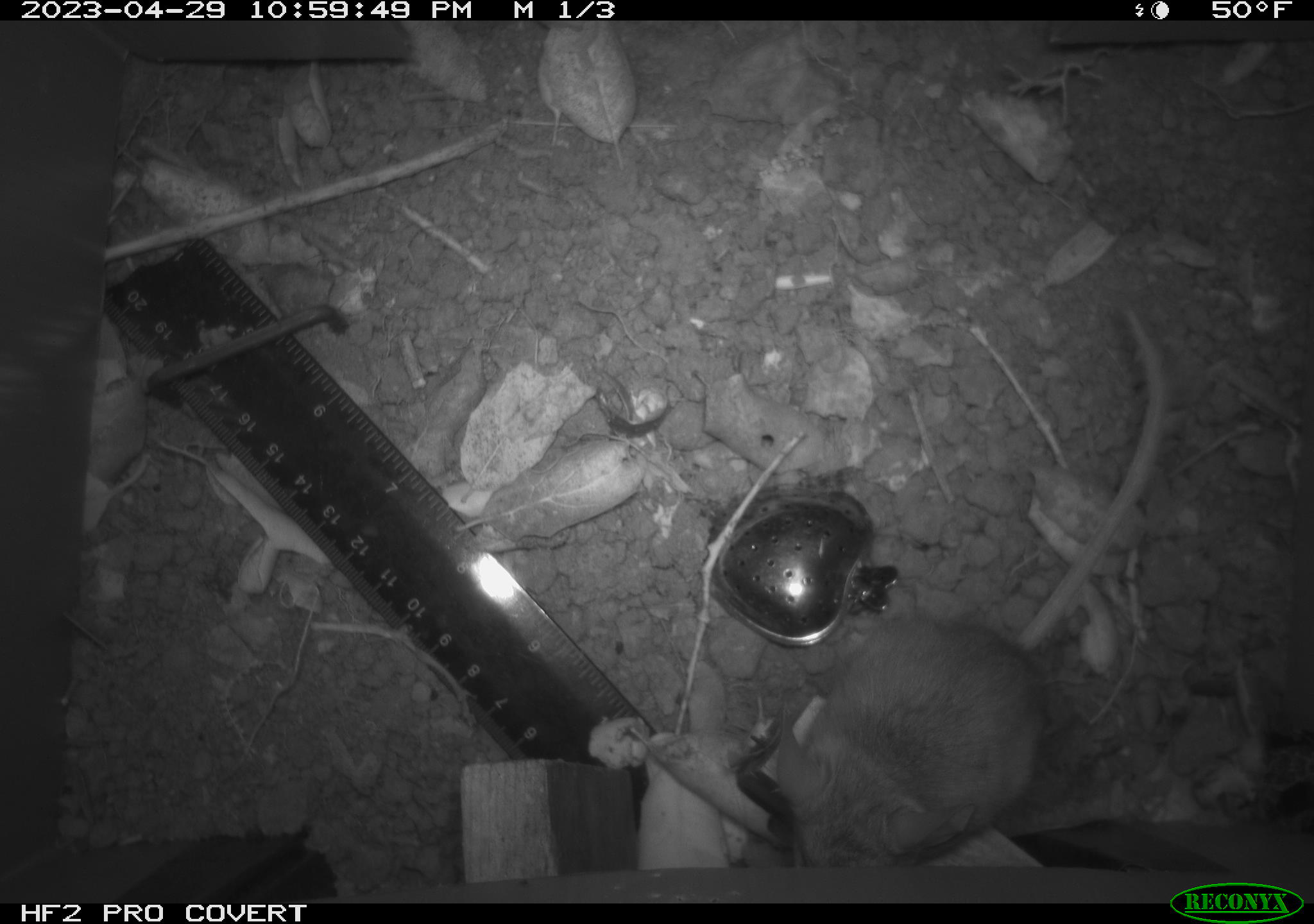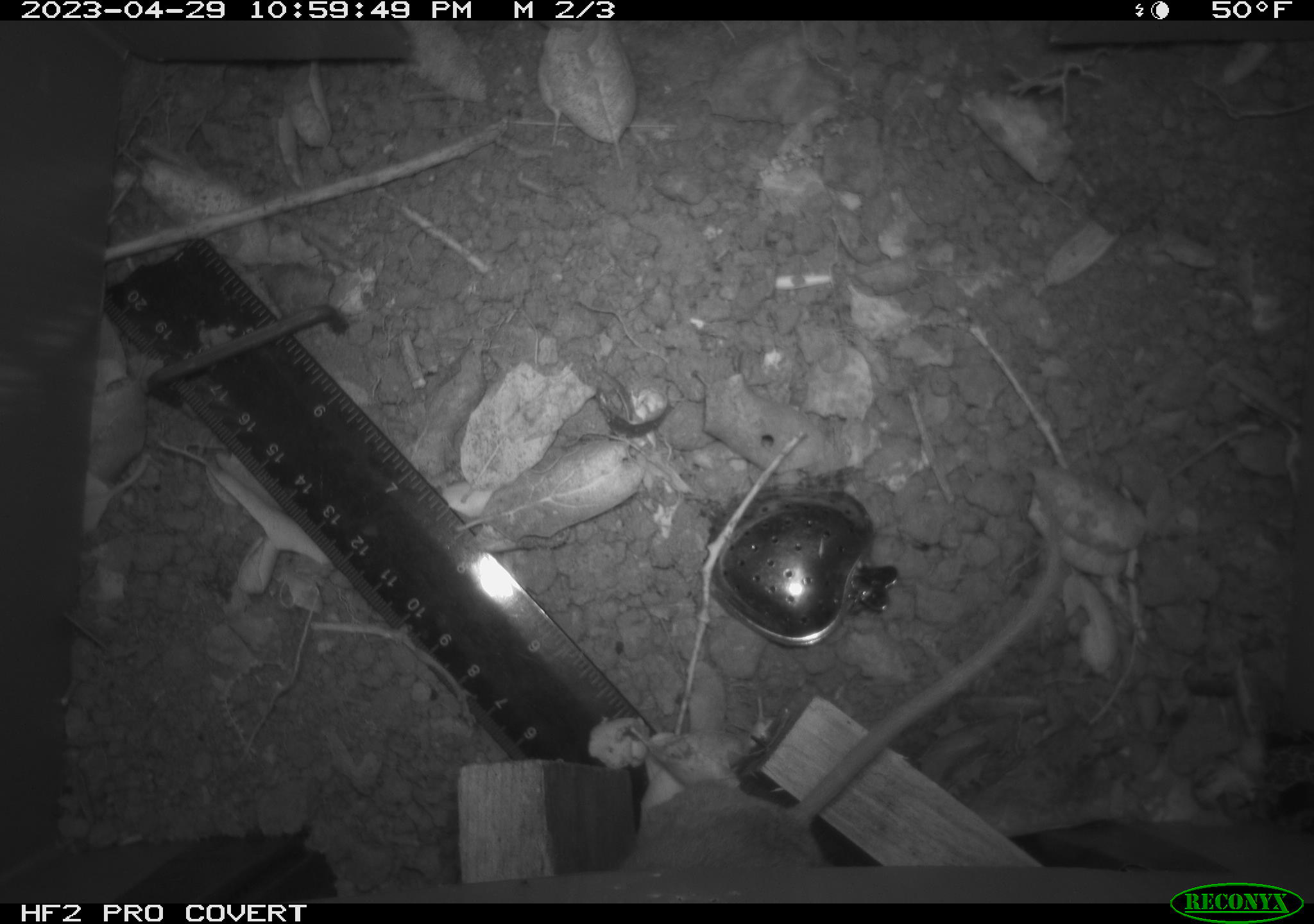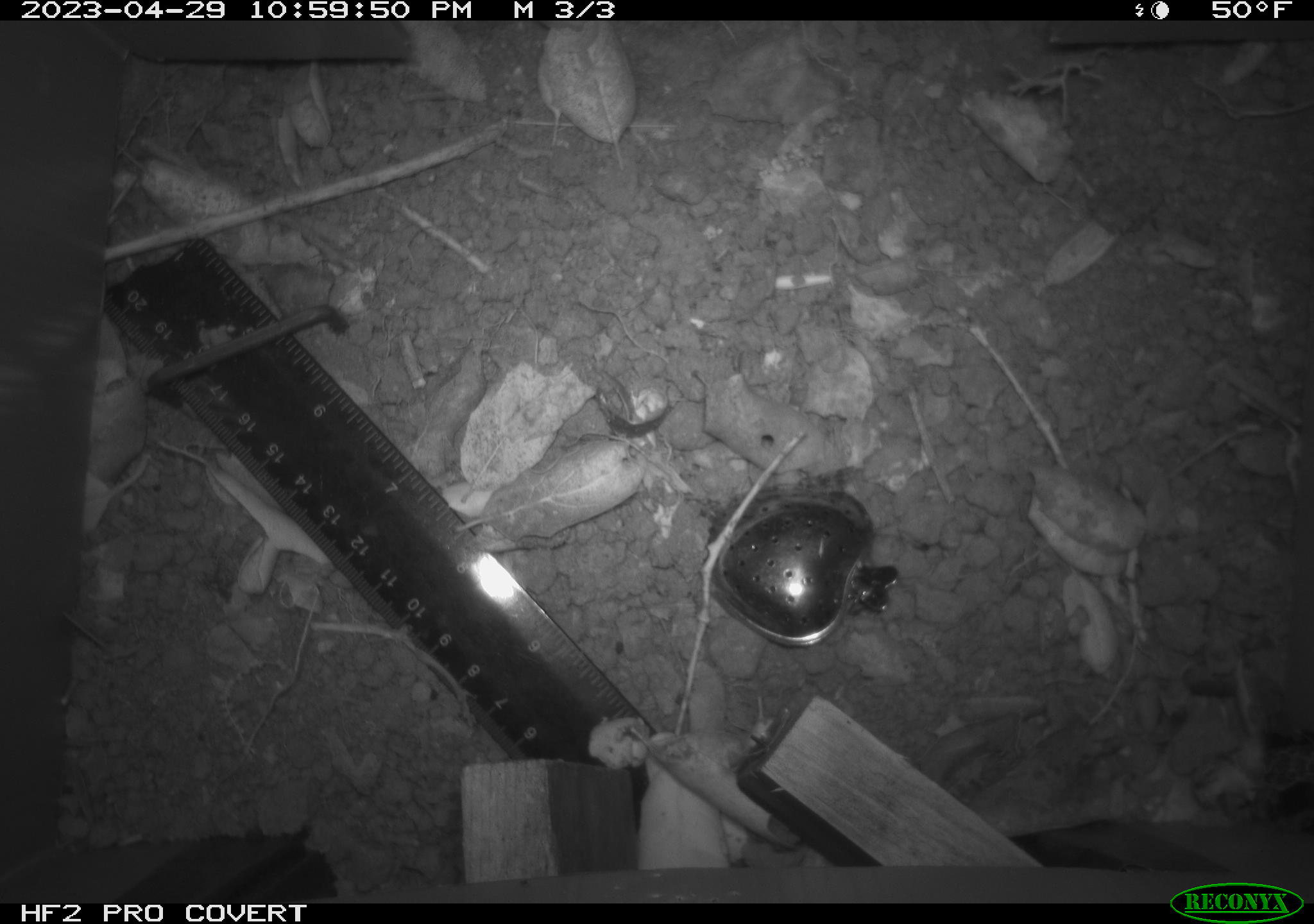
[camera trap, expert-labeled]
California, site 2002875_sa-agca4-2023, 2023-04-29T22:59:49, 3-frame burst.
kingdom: Animalia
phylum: Chordata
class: Mammalia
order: Rodentia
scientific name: Rodentia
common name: mouse species